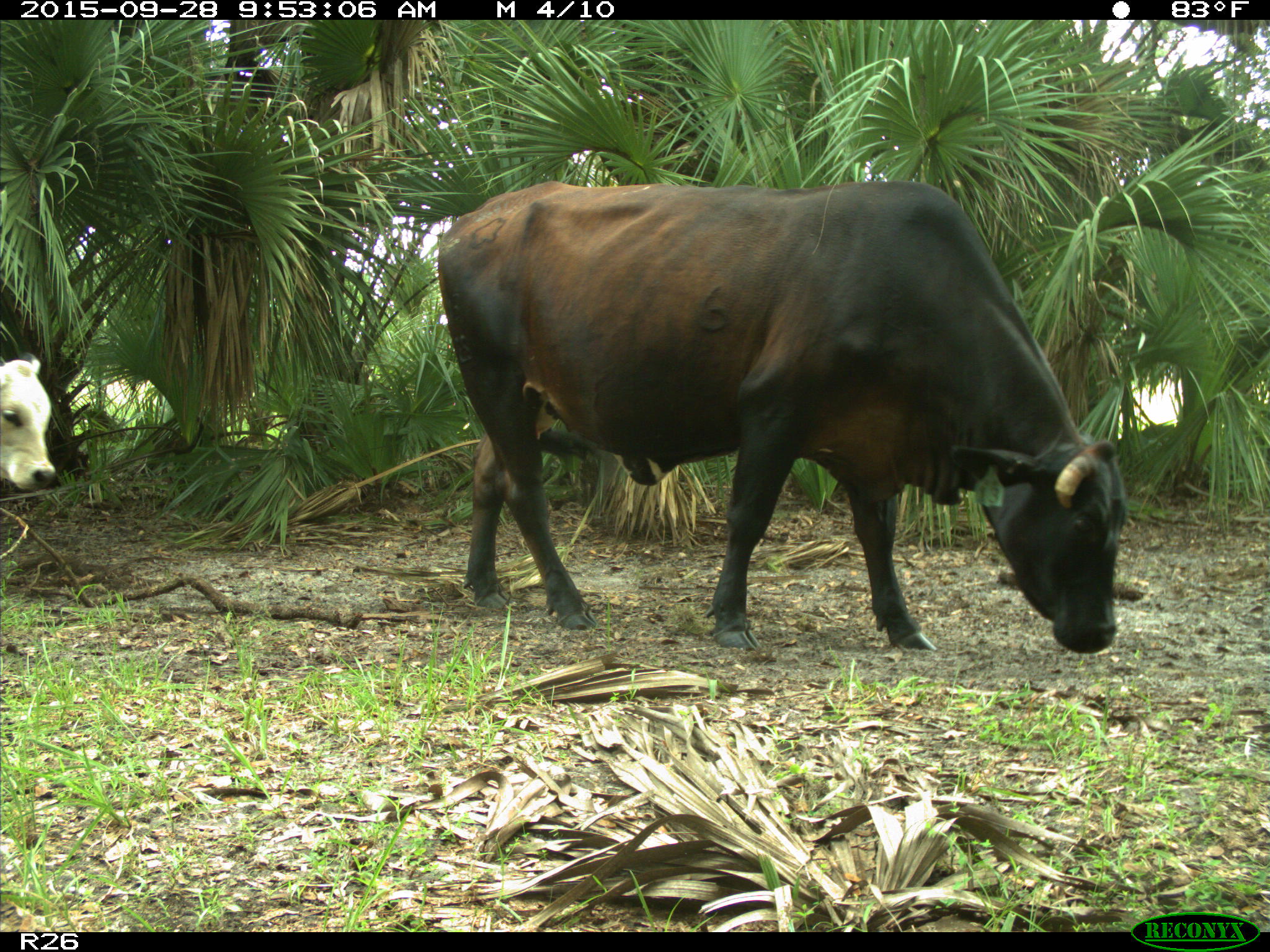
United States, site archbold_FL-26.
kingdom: Animalia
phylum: Chordata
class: Mammalia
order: Artiodactyla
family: Bovidae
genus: Bos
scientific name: Bos taurus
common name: domestic cow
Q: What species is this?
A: Bos taurus (domestic cow).